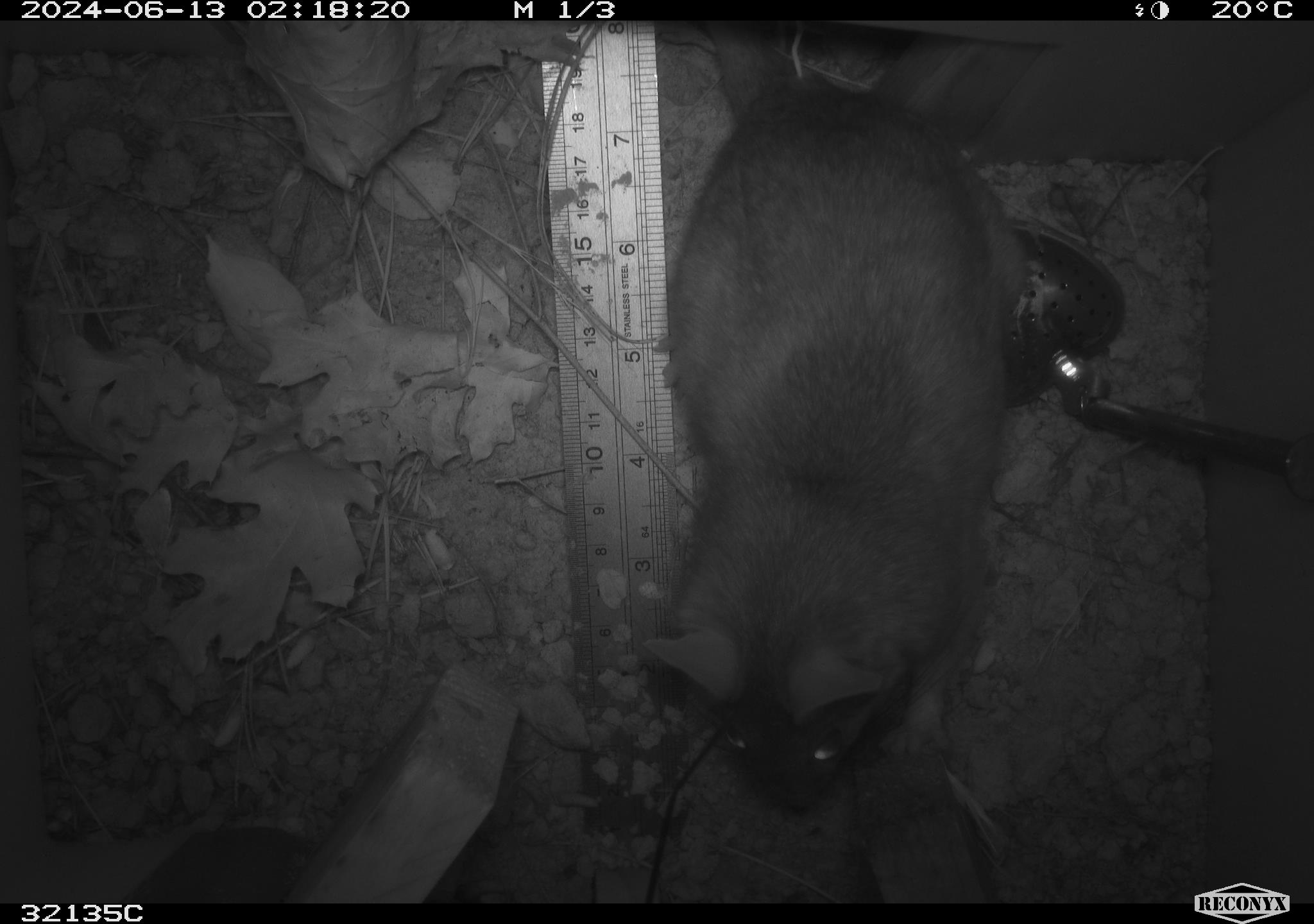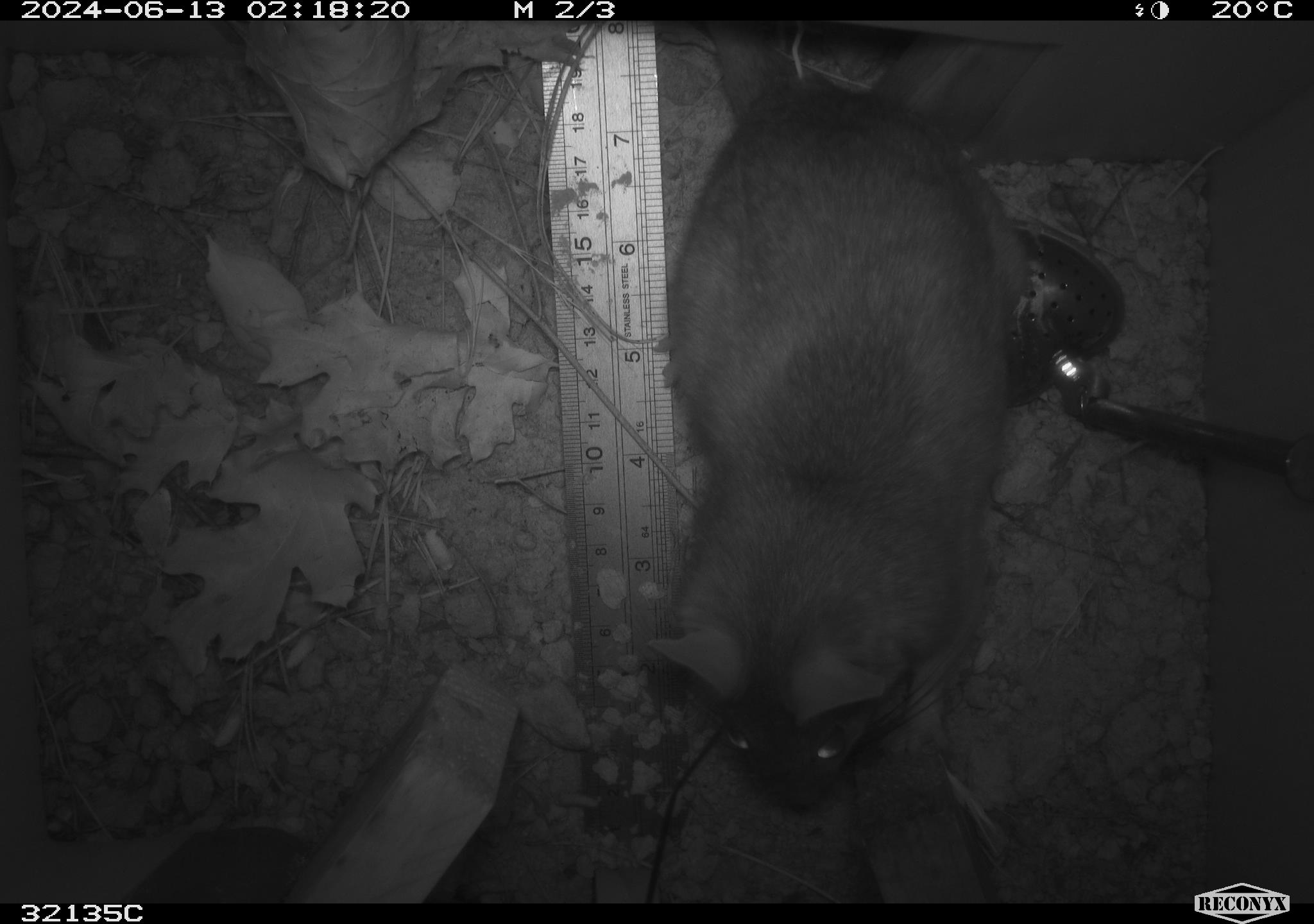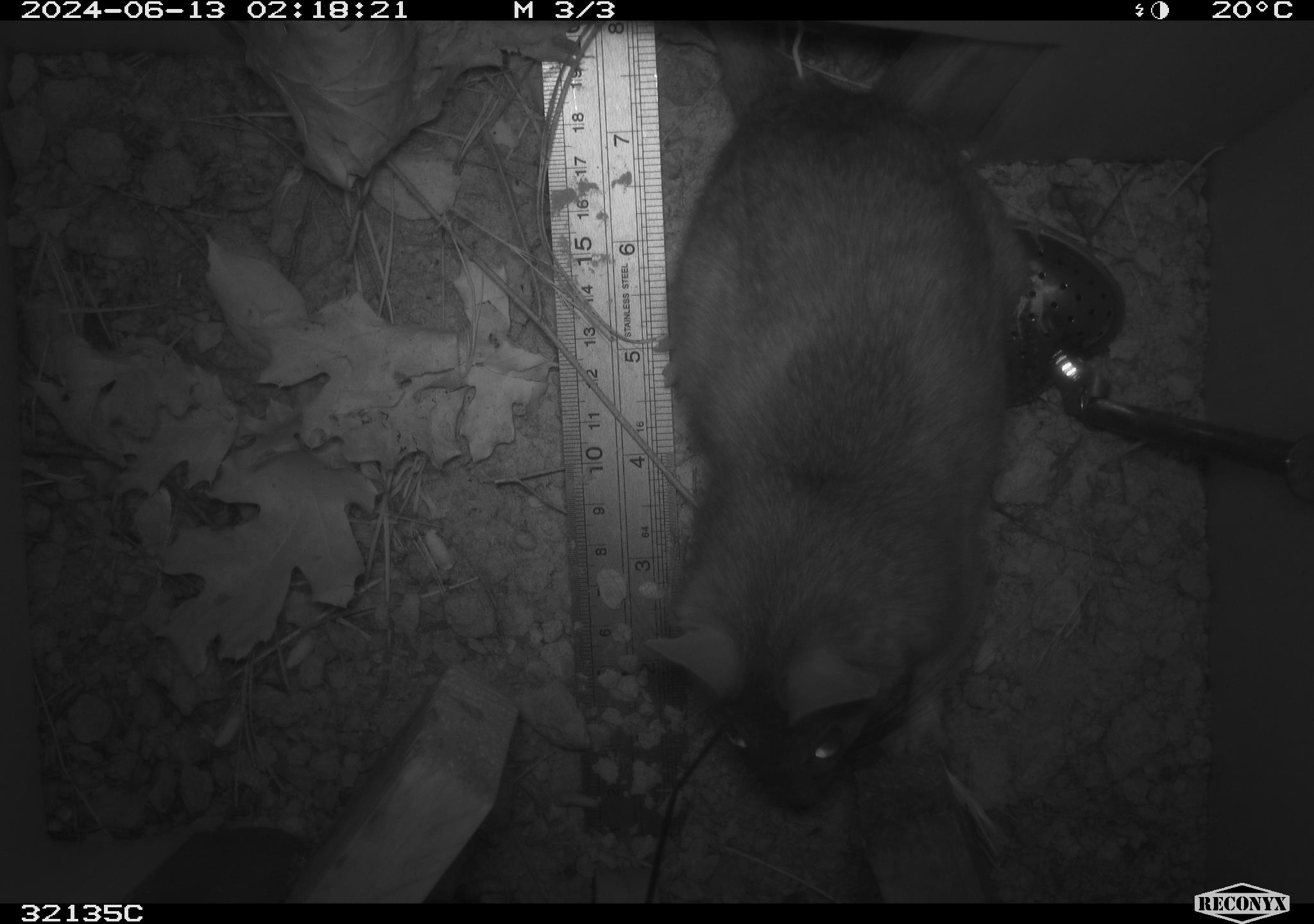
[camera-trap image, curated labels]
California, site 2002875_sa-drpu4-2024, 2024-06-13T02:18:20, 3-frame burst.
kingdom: Animalia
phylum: Chordata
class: Mammalia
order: Rodentia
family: Cricetidae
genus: Neotoma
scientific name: Neotoma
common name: pack rat or woodrat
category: neotoma species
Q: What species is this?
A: Neotoma species (pack rat or woodrat) (Neotoma).